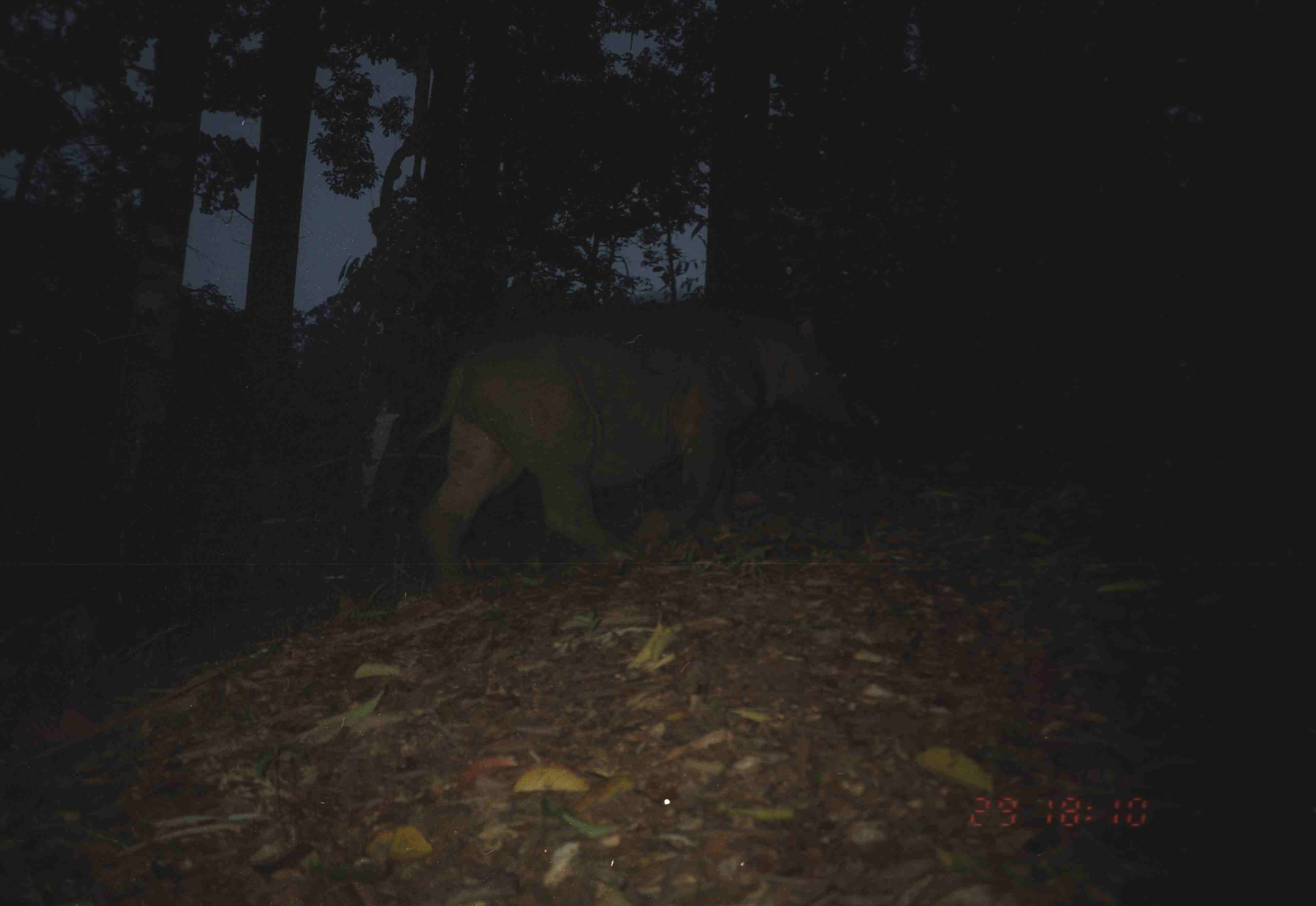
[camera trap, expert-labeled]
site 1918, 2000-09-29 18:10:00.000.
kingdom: Animalia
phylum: Chordata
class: Mammalia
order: Perissodactyla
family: Rhinocerotidae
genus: Dicerorhinus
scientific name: Dicerorhinus sumatrensis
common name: sumatran rhinoceros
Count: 1.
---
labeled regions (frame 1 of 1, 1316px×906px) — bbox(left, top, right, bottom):
dicerorhinus sumatrensis: bbox(392, 305, 858, 591)